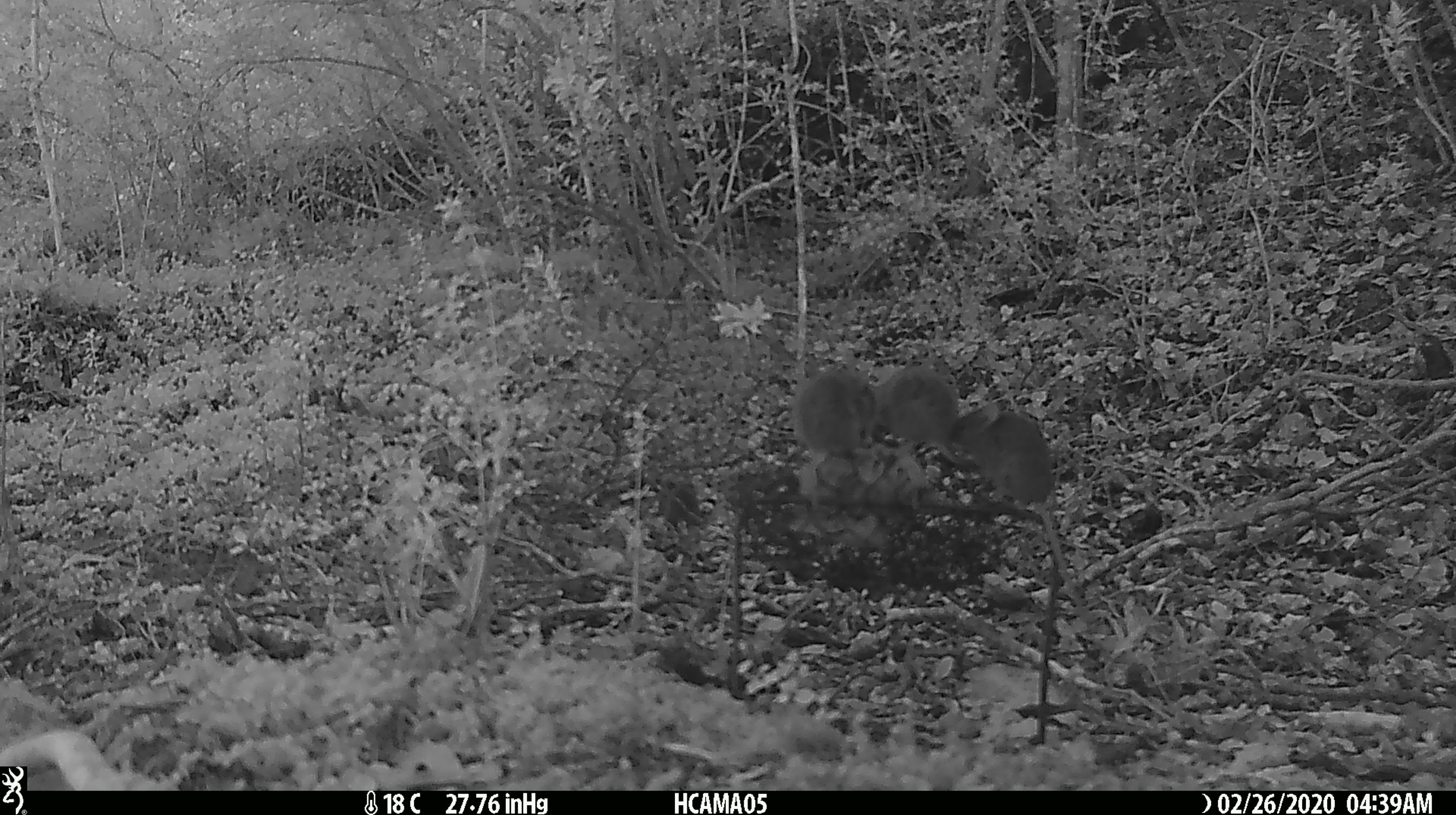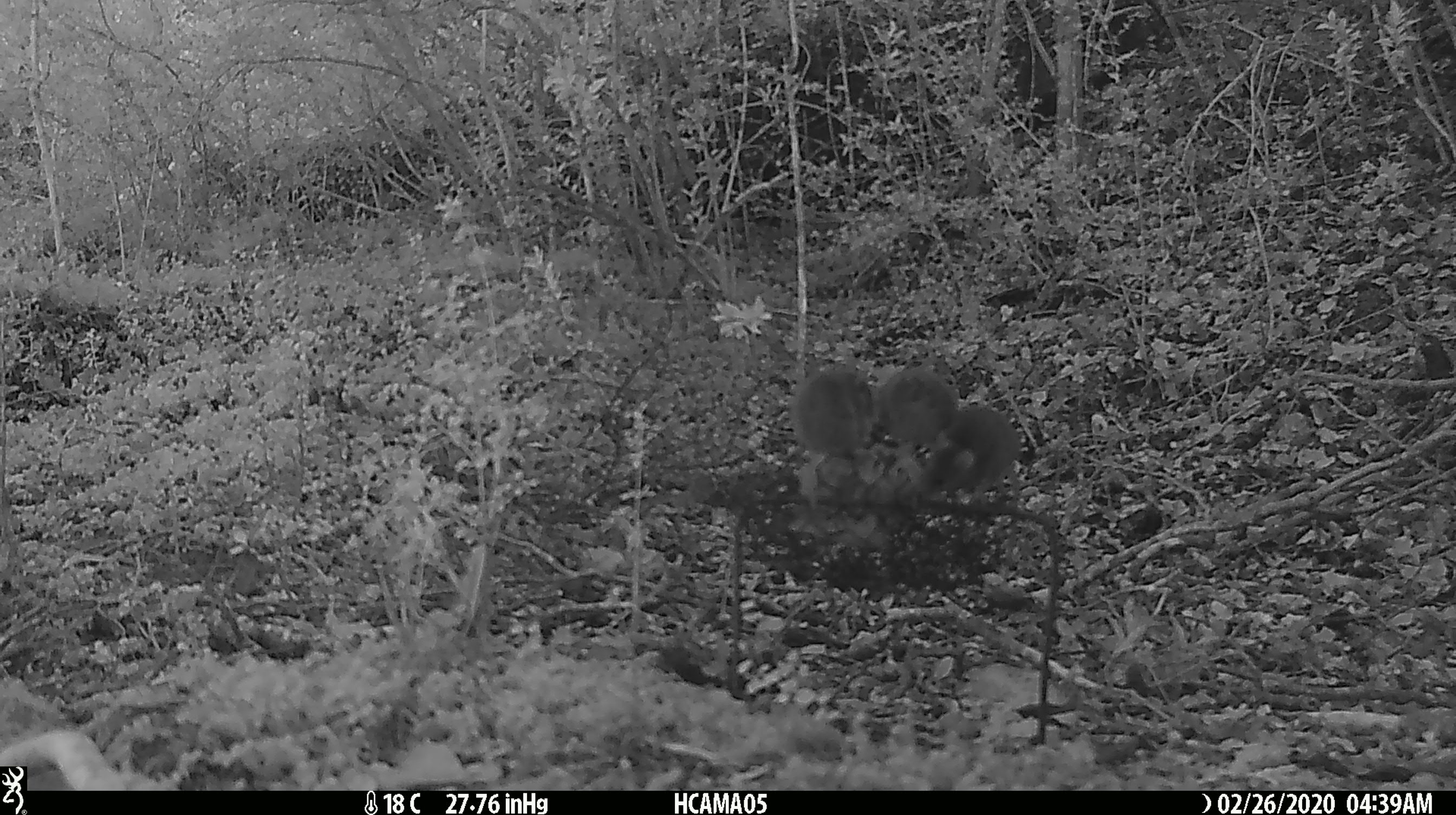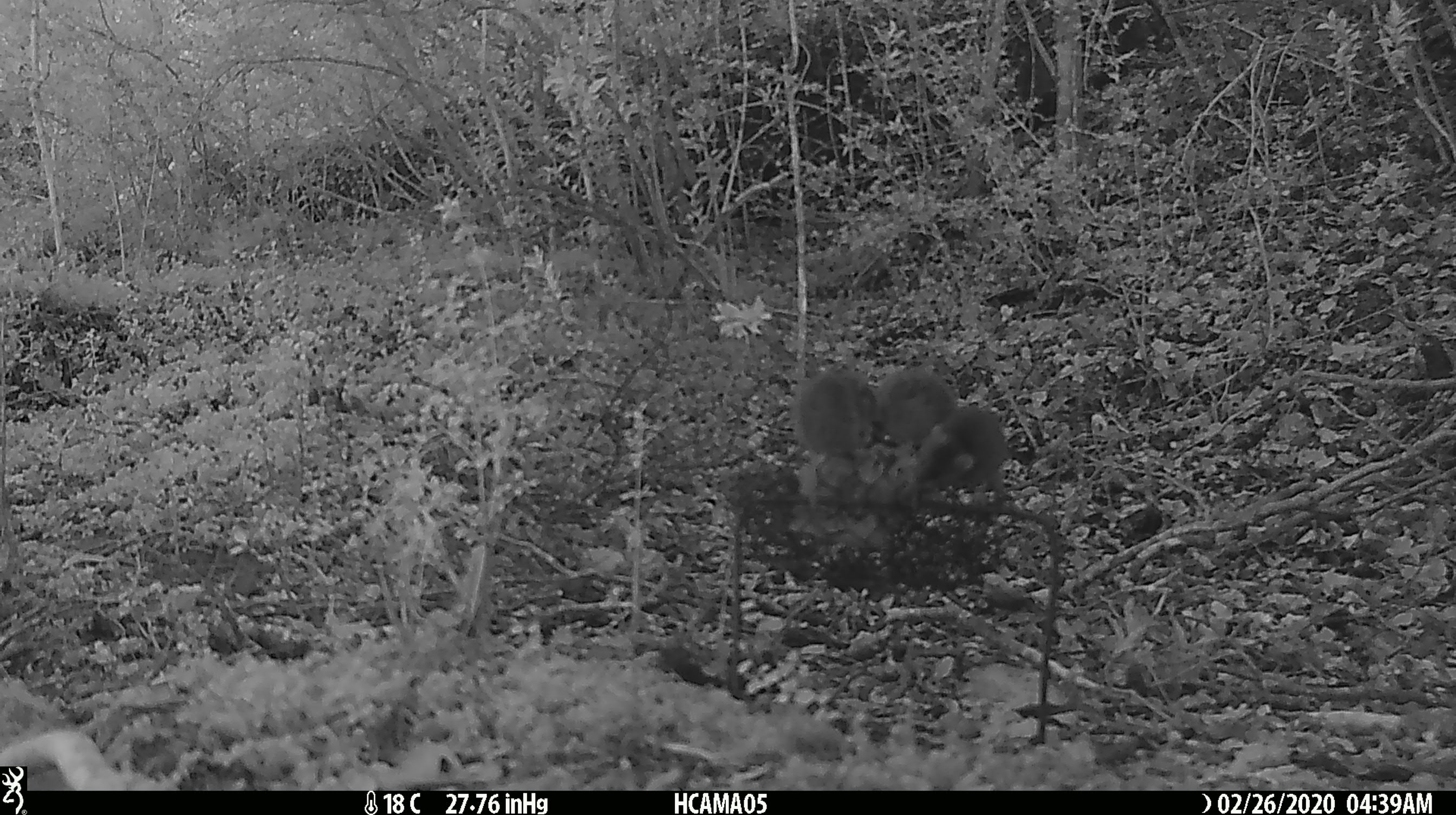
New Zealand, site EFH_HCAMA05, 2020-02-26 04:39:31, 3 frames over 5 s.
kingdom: Animalia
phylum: Chordata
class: Mammalia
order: Rodentia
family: Muridae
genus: Mus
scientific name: Mus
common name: mouse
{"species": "mouse (Mus)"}